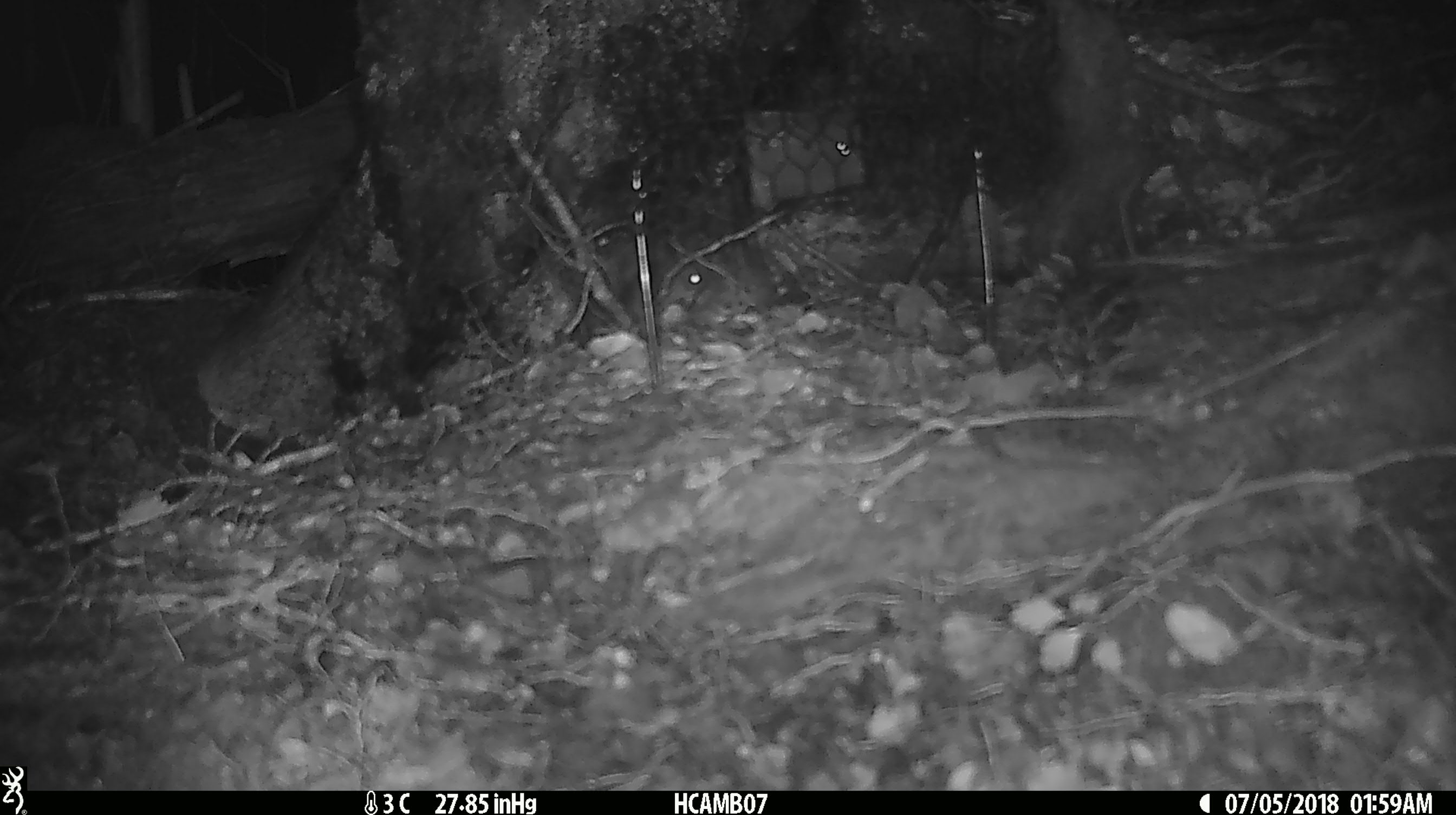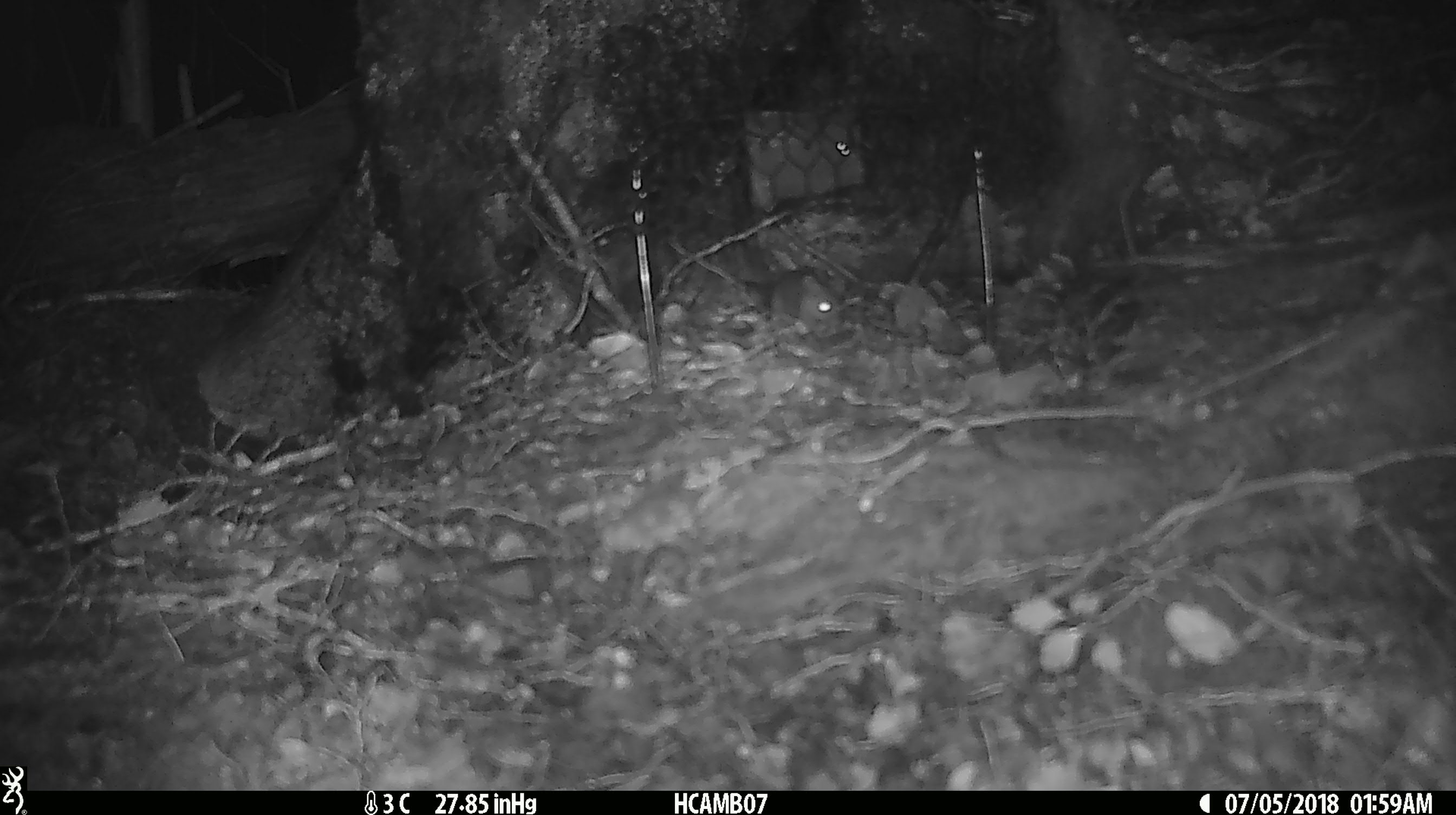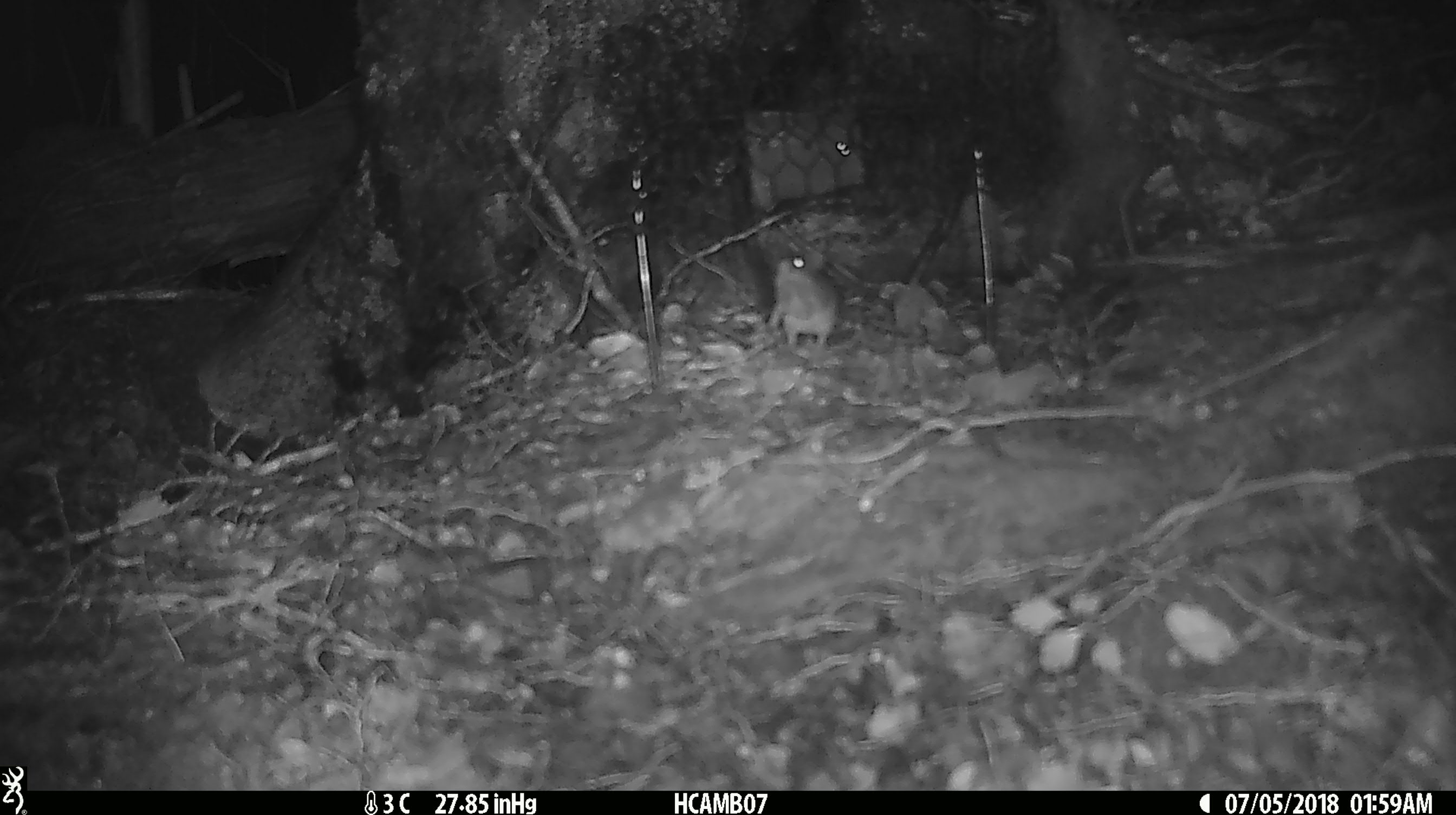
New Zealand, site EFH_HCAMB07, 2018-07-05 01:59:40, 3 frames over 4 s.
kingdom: Animalia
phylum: Chordata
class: Mammalia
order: Rodentia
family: Muridae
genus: Mus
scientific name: Mus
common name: mouse